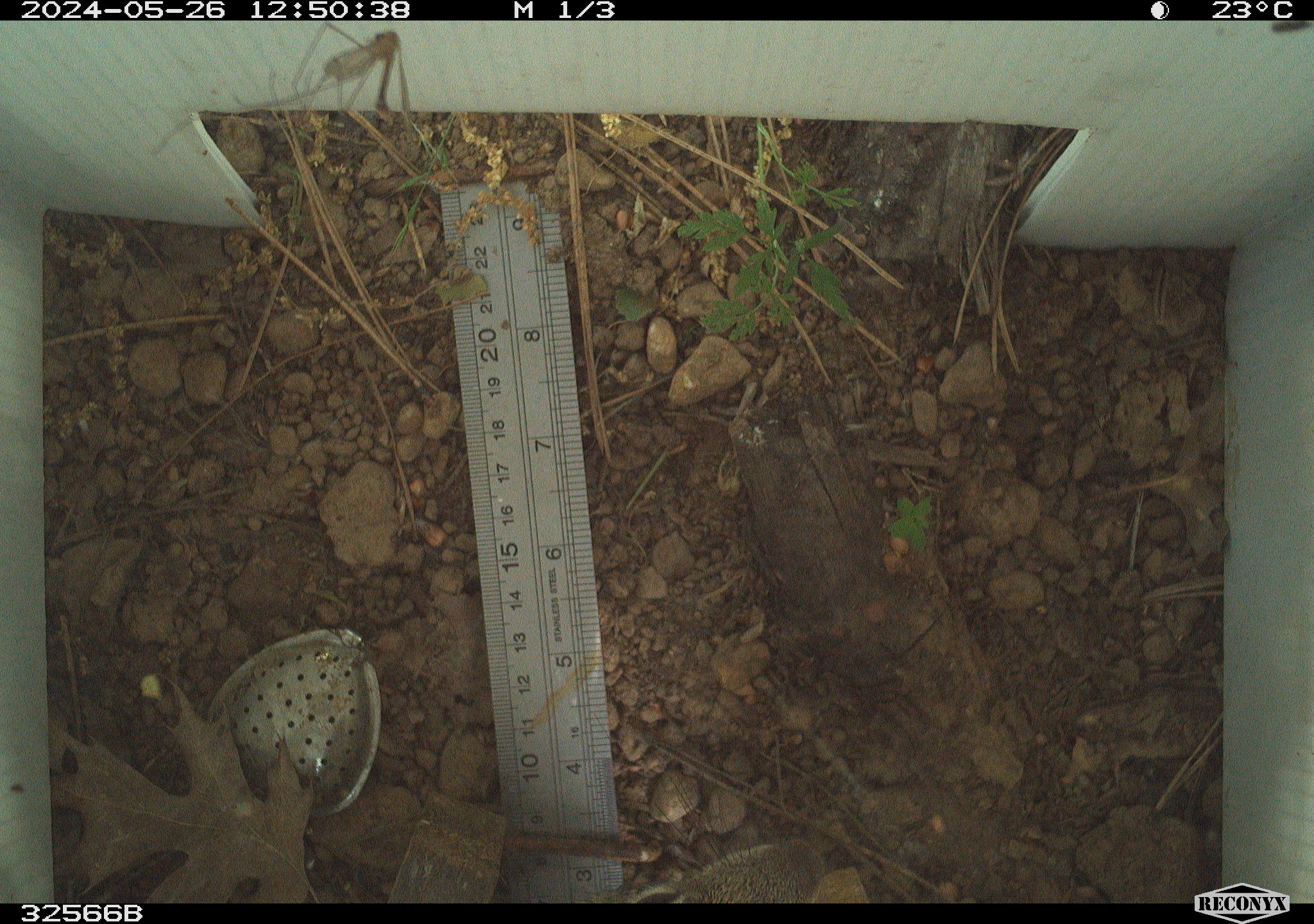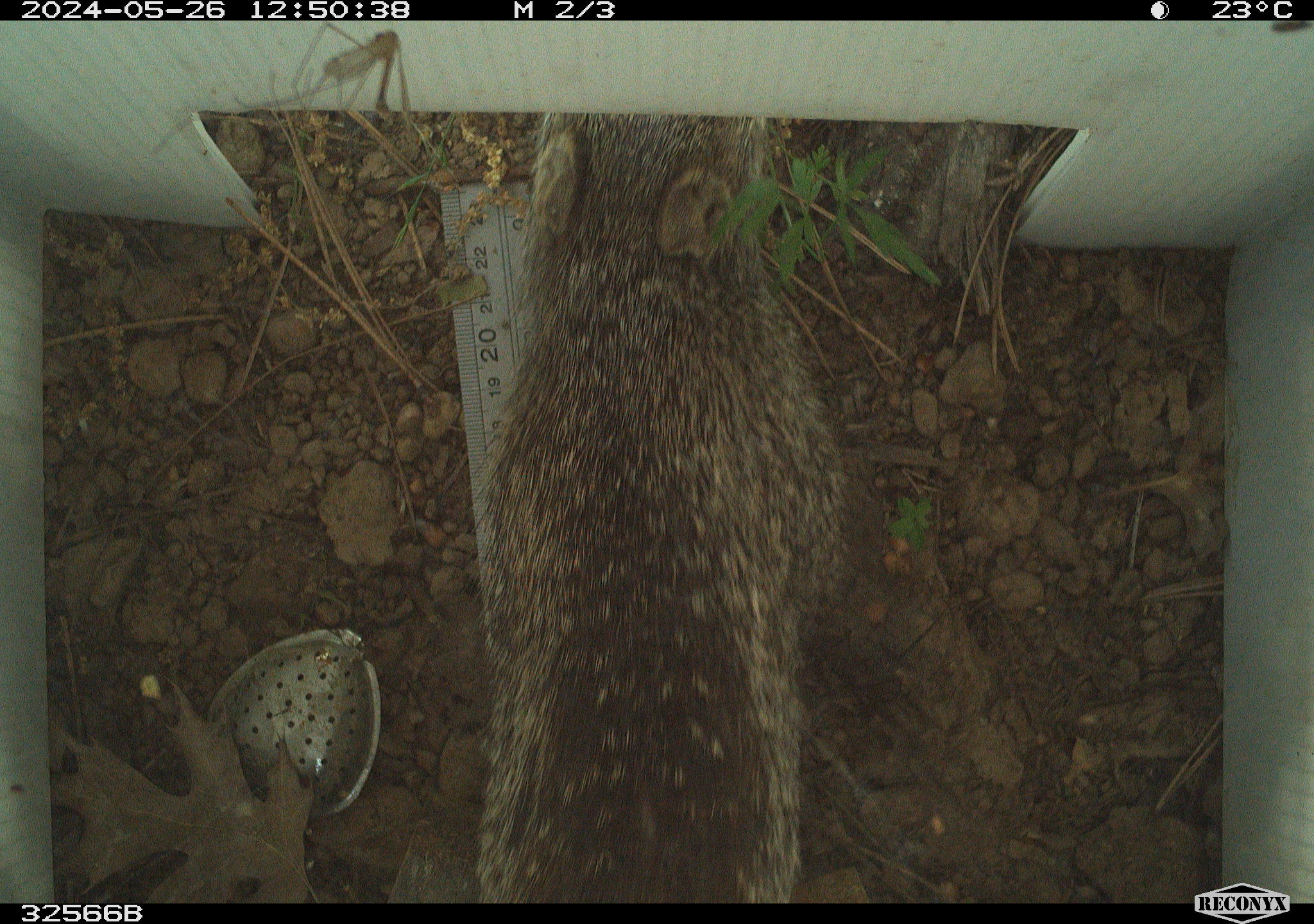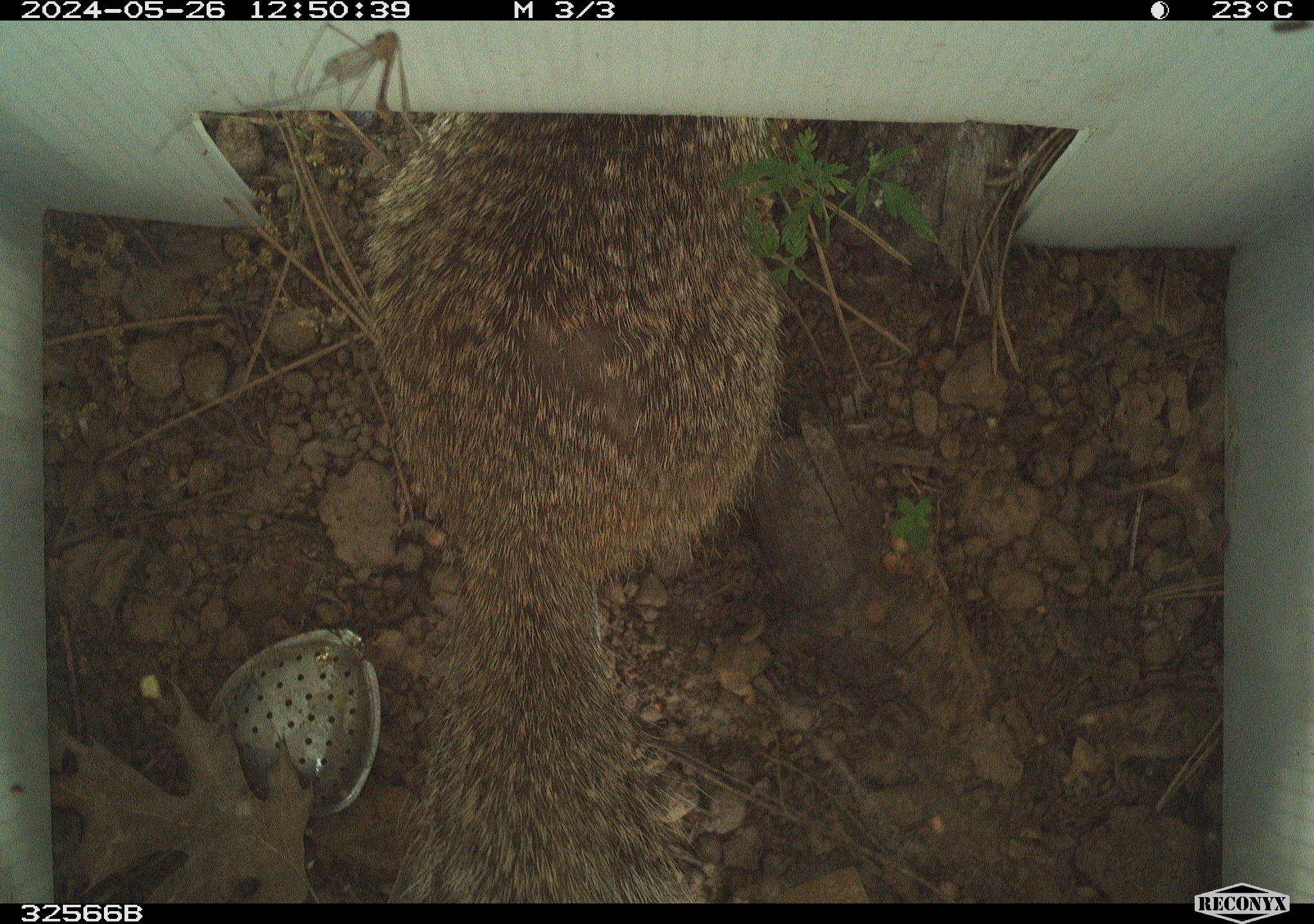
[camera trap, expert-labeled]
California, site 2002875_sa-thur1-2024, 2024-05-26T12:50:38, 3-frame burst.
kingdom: Animalia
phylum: Chordata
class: Mammalia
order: Rodentia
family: Sciuridae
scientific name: Sciuridae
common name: squirrels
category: sciuridae family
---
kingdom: Animalia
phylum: Chordata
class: Mammalia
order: Rodentia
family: Sciuridae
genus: Otospermophilus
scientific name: Otospermophilus beecheyi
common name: california ground squirrel